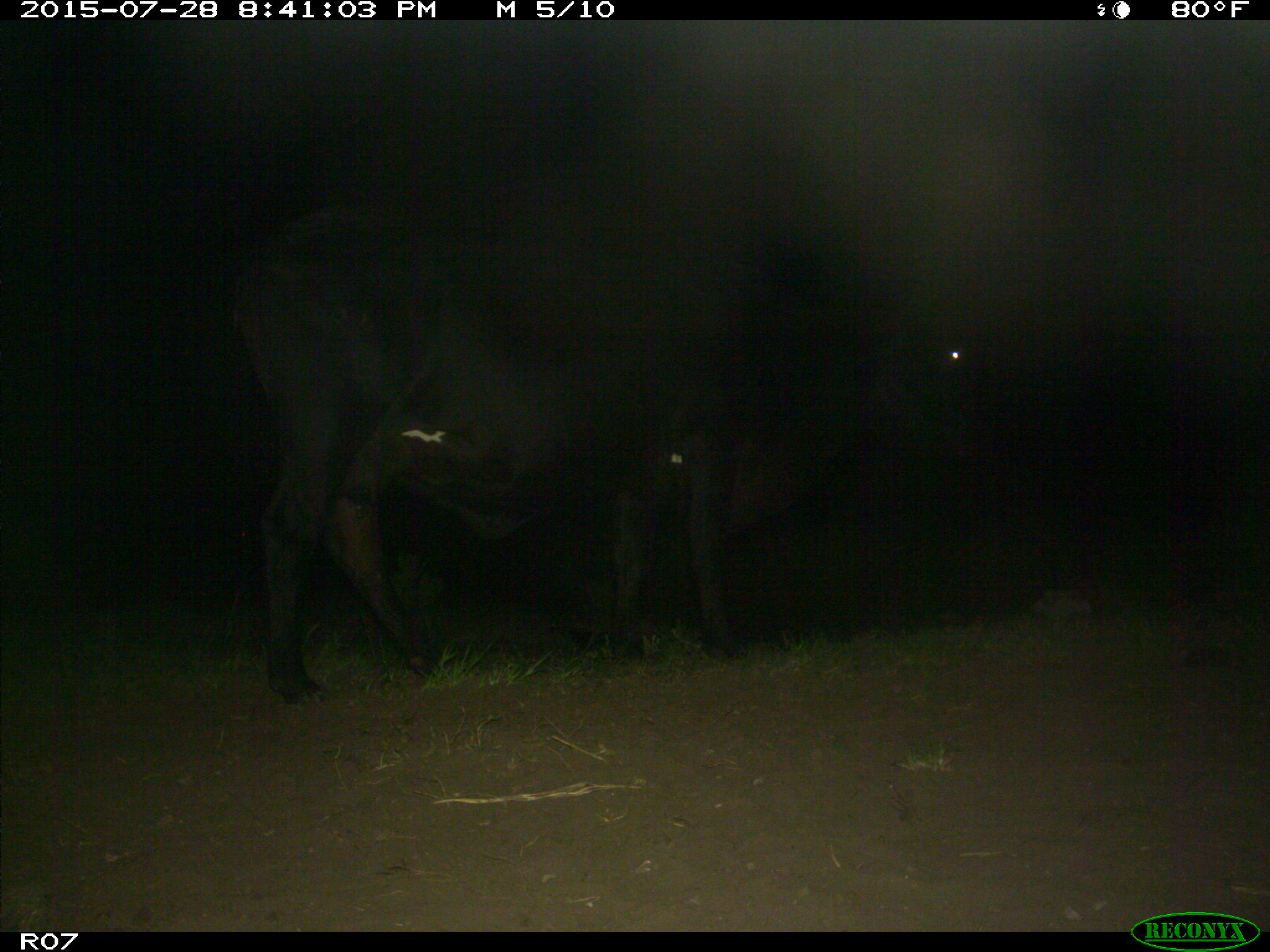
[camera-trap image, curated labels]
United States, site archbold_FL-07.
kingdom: Animalia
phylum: Chordata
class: Mammalia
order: Artiodactyla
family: Bovidae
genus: Bos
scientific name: Bos taurus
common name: domestic cow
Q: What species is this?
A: Bos taurus (domestic cow).